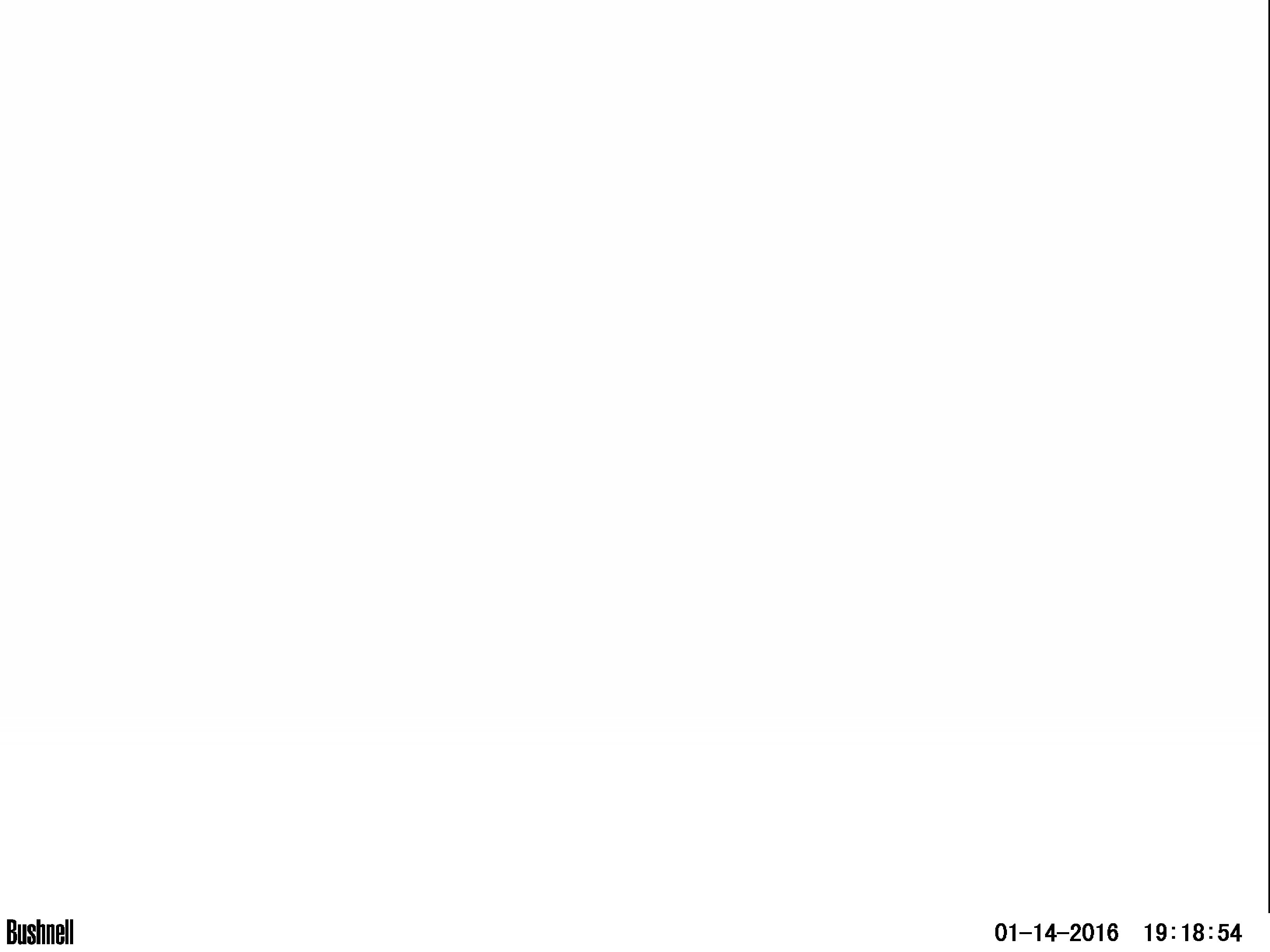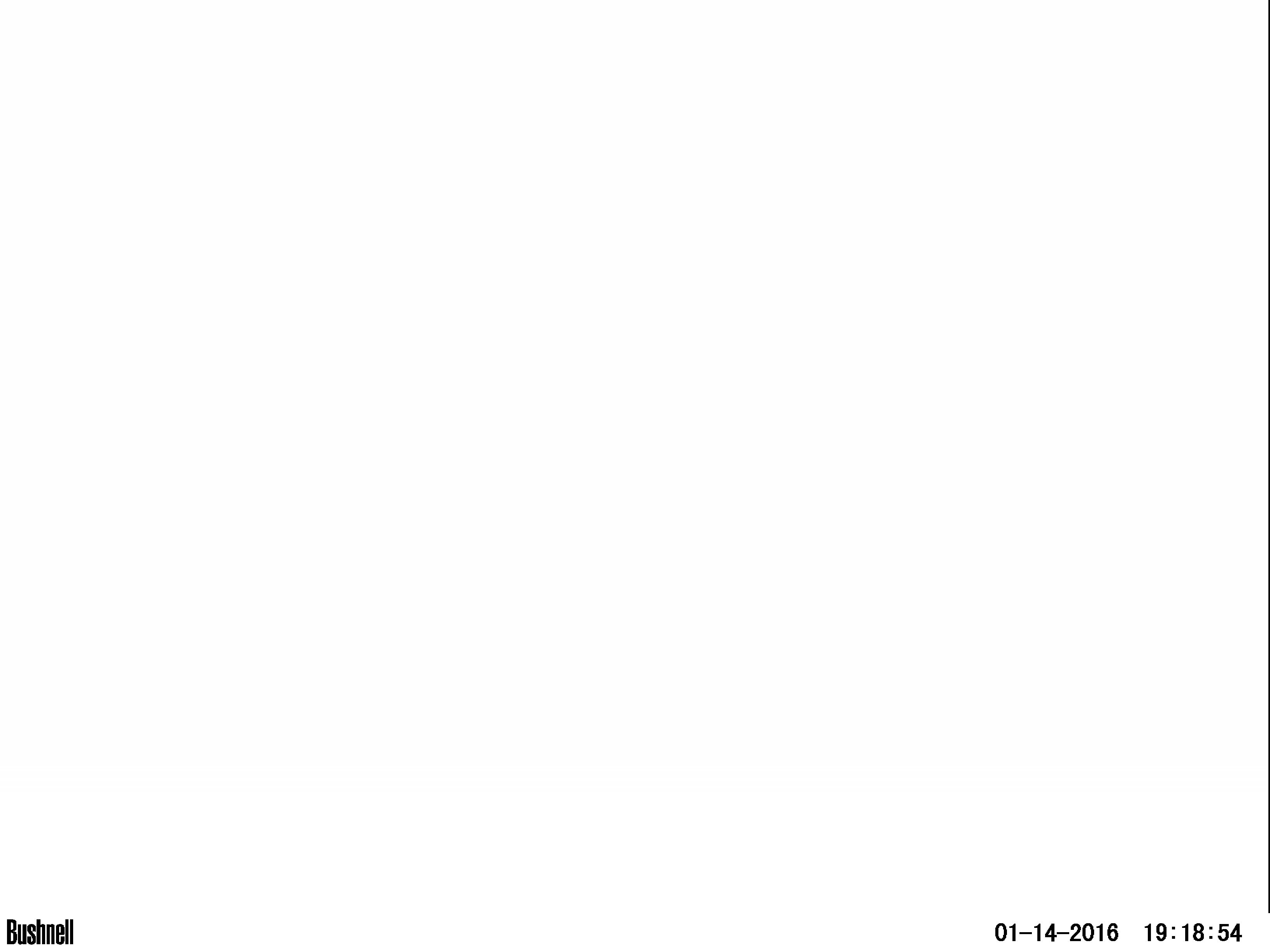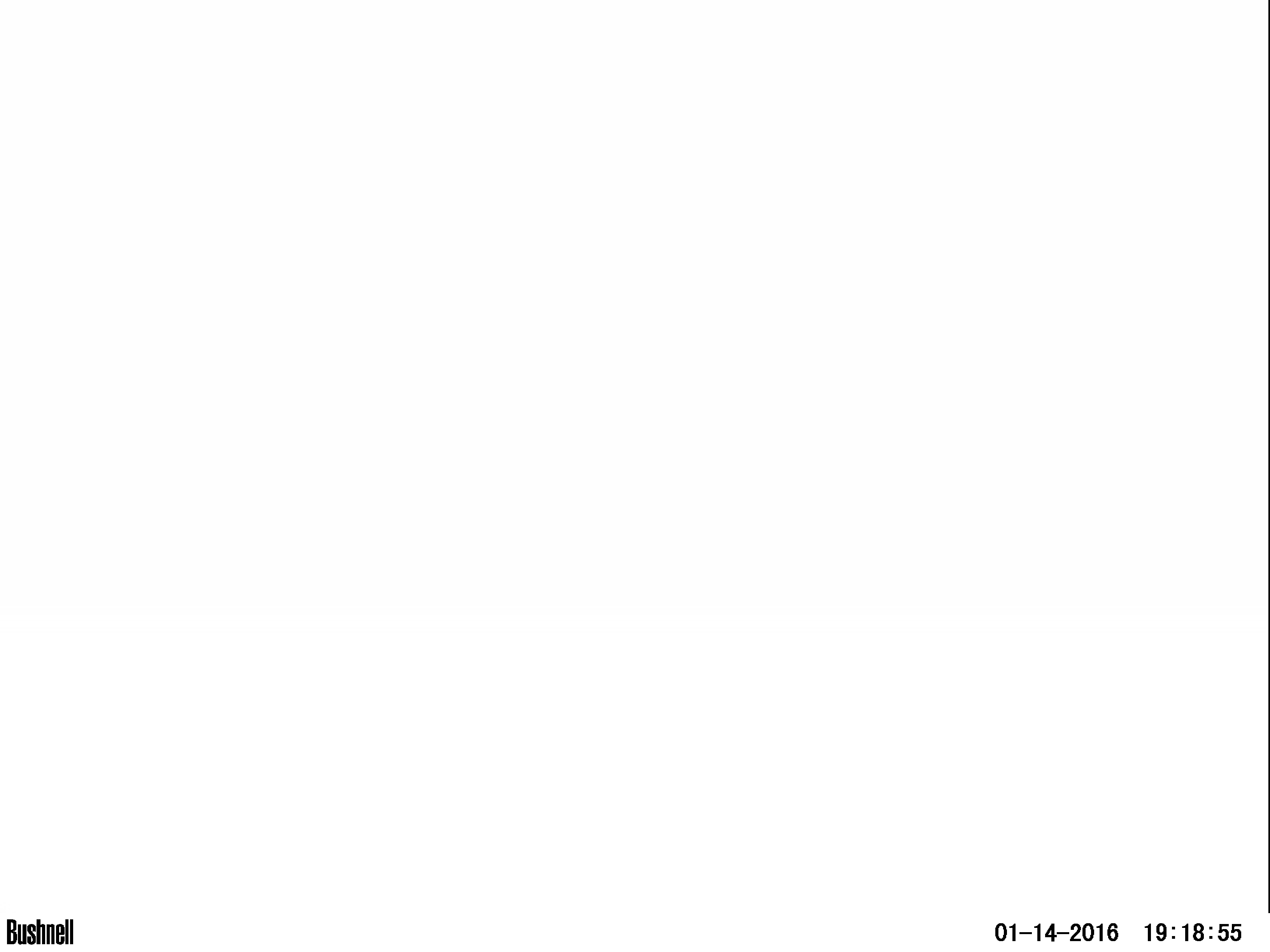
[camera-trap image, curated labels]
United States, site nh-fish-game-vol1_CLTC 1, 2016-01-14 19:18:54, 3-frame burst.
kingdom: Animalia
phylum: Chordata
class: Mammalia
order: Artiodactyla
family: Cervidae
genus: Alces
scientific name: Alces alces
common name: moose